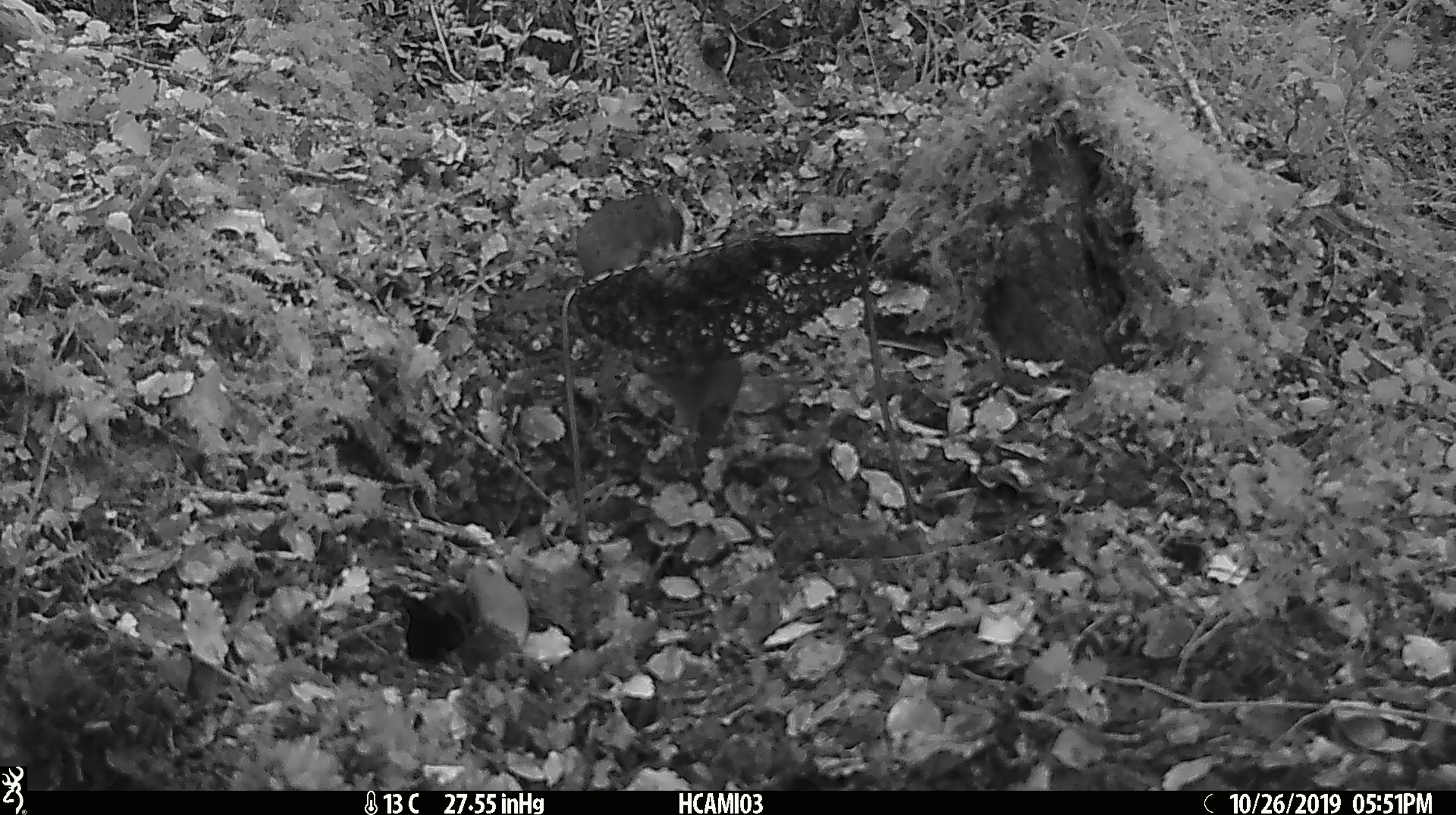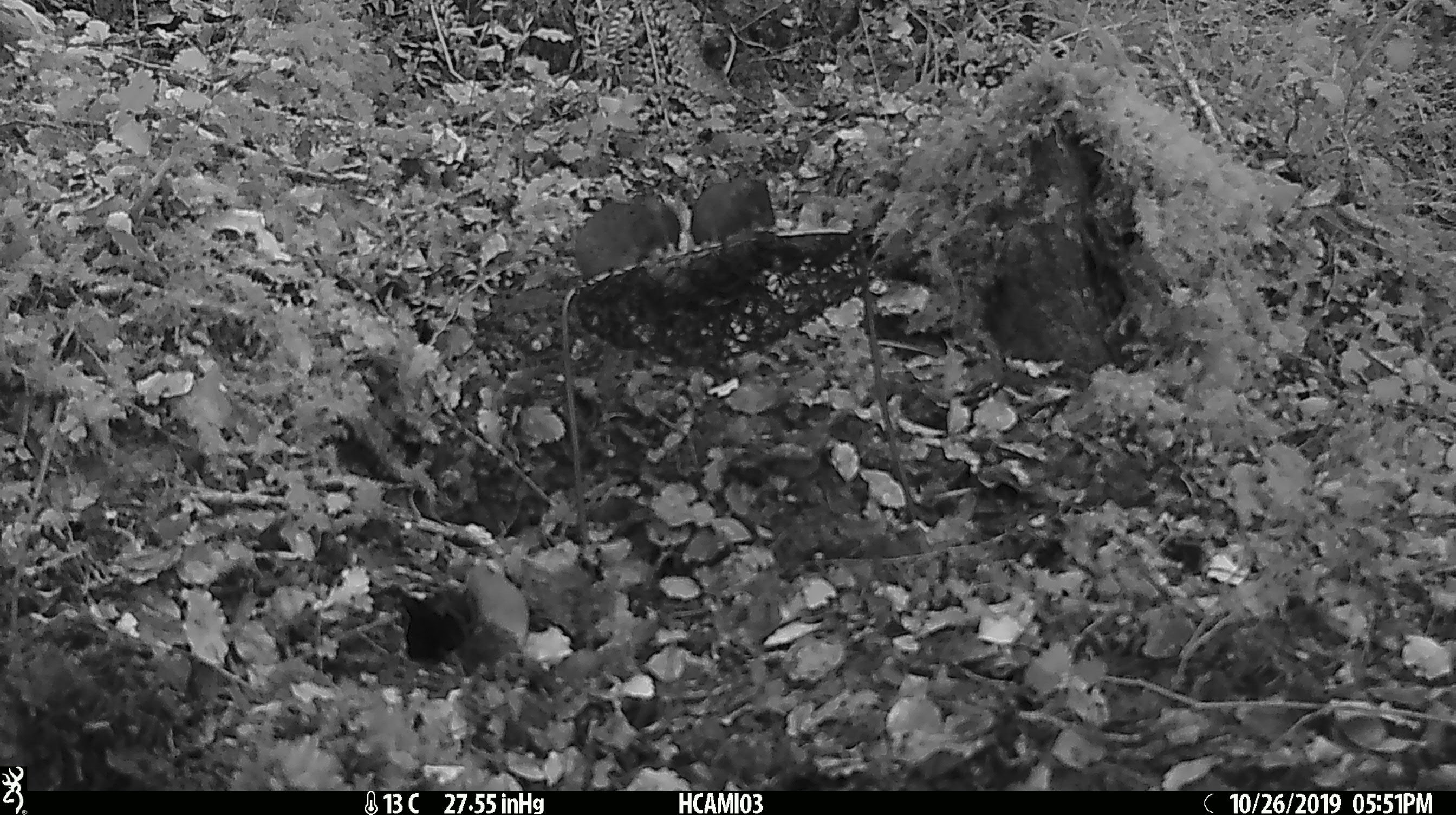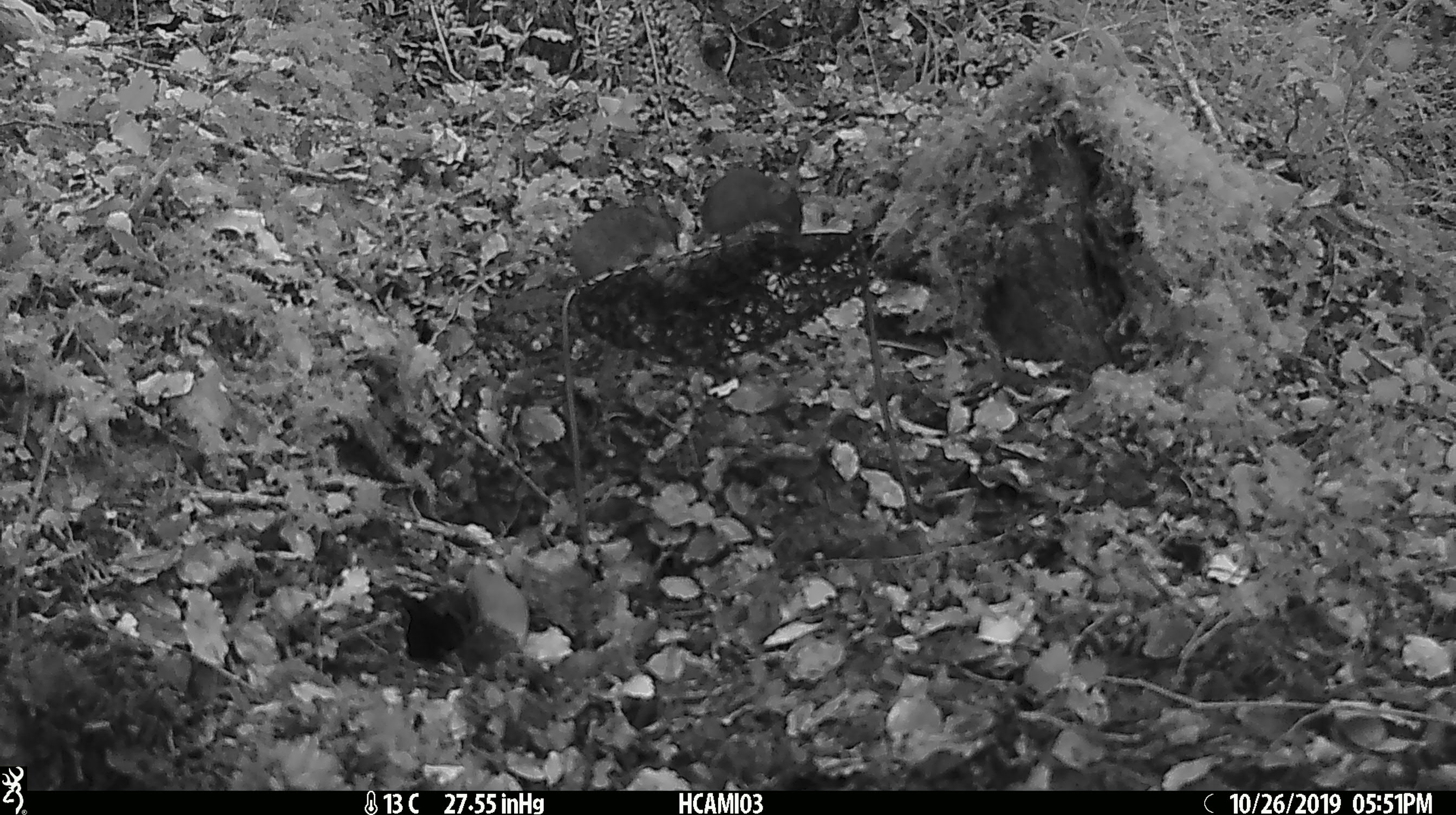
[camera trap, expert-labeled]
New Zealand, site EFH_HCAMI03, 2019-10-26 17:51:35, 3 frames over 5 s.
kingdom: Animalia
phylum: Chordata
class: Mammalia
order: Rodentia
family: Muridae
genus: Mus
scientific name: Mus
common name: mouse